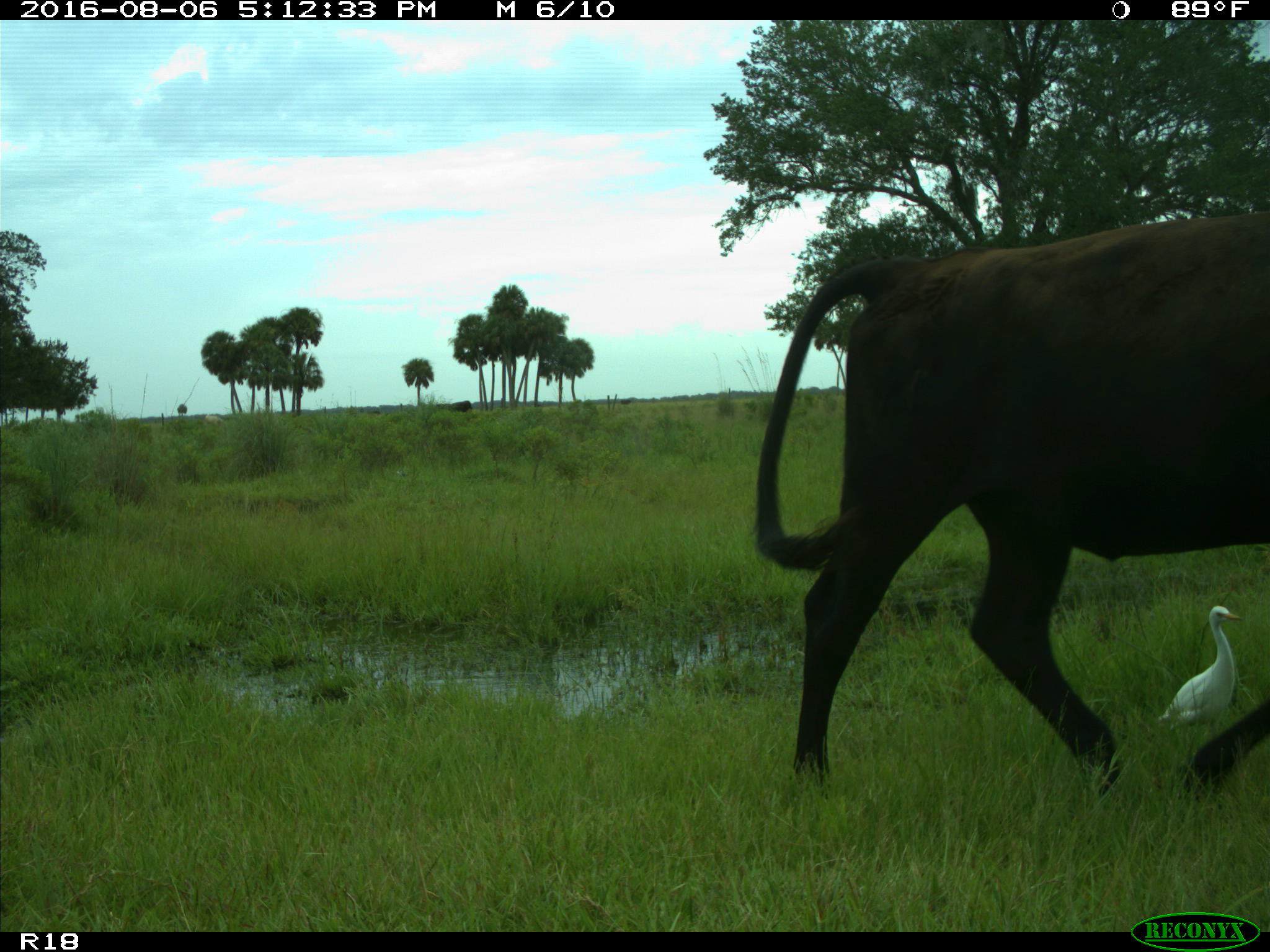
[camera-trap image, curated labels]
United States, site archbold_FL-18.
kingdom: Animalia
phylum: Chordata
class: Mammalia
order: Artiodactyla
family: Bovidae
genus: Bos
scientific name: Bos taurus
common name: domestic cow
Bos taurus (domestic cow).